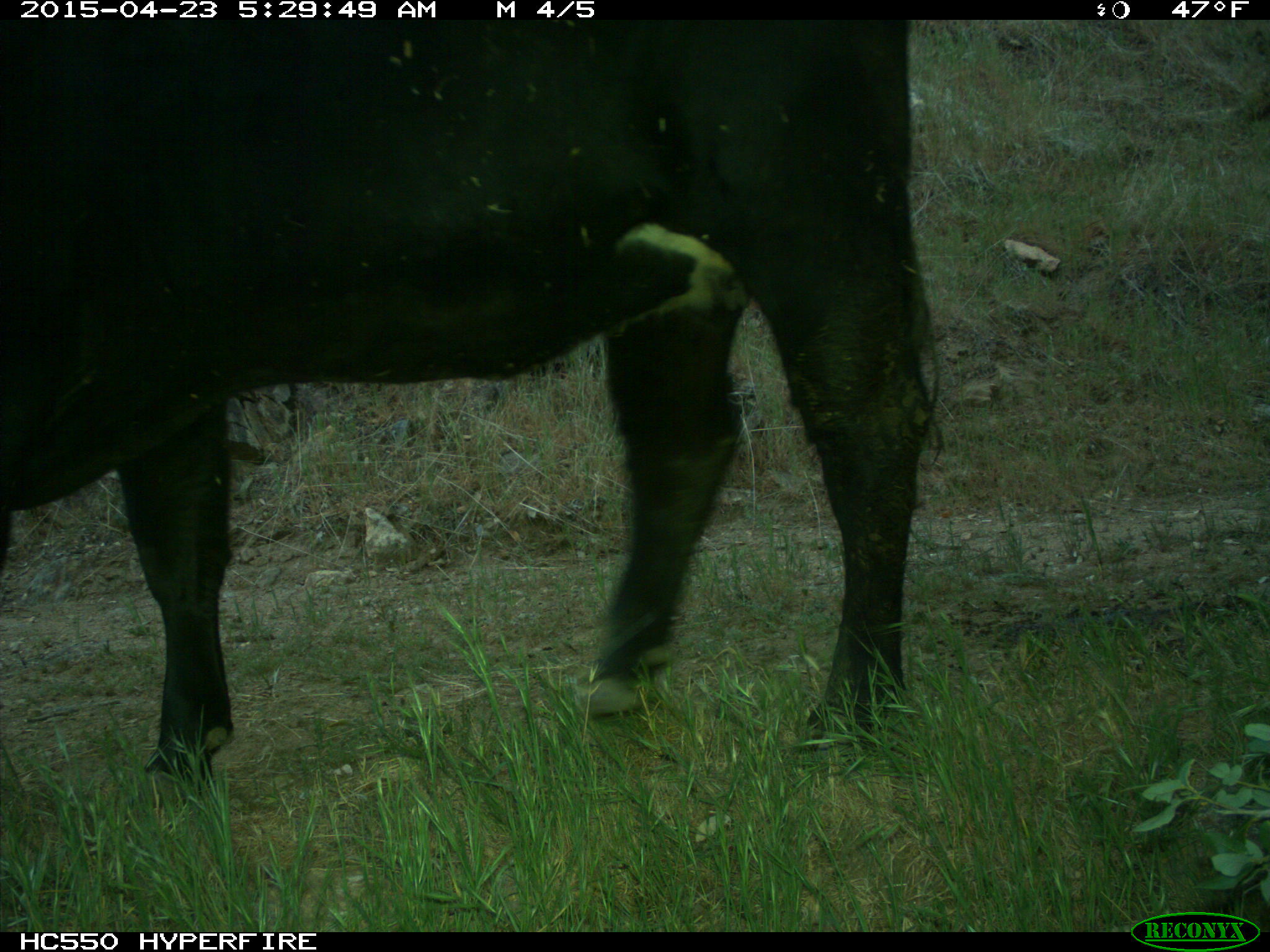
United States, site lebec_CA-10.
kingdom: Animalia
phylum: Chordata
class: Mammalia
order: Artiodactyla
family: Bovidae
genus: Bos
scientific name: Bos taurus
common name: domestic cow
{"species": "Bos taurus (domestic cow)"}